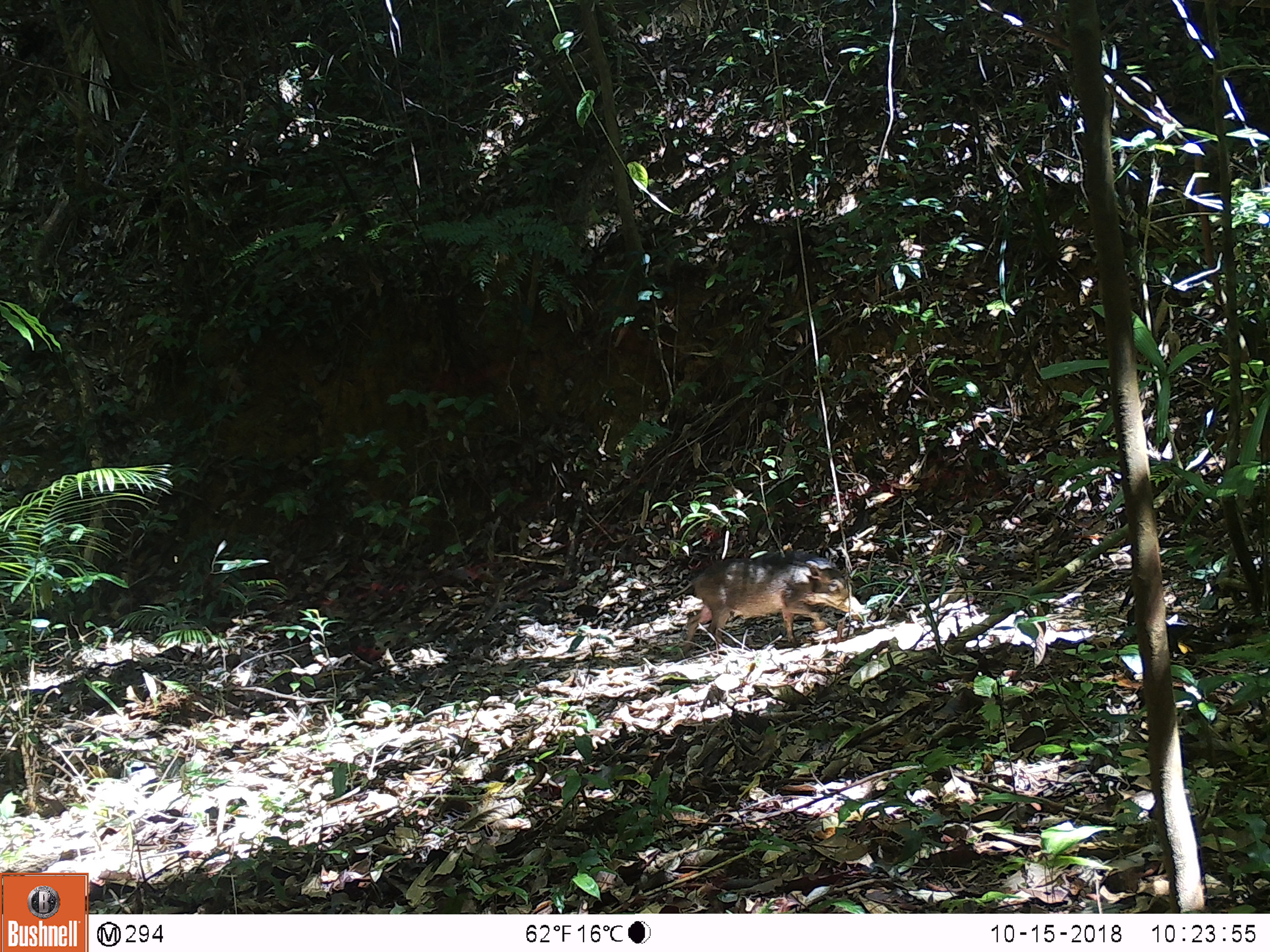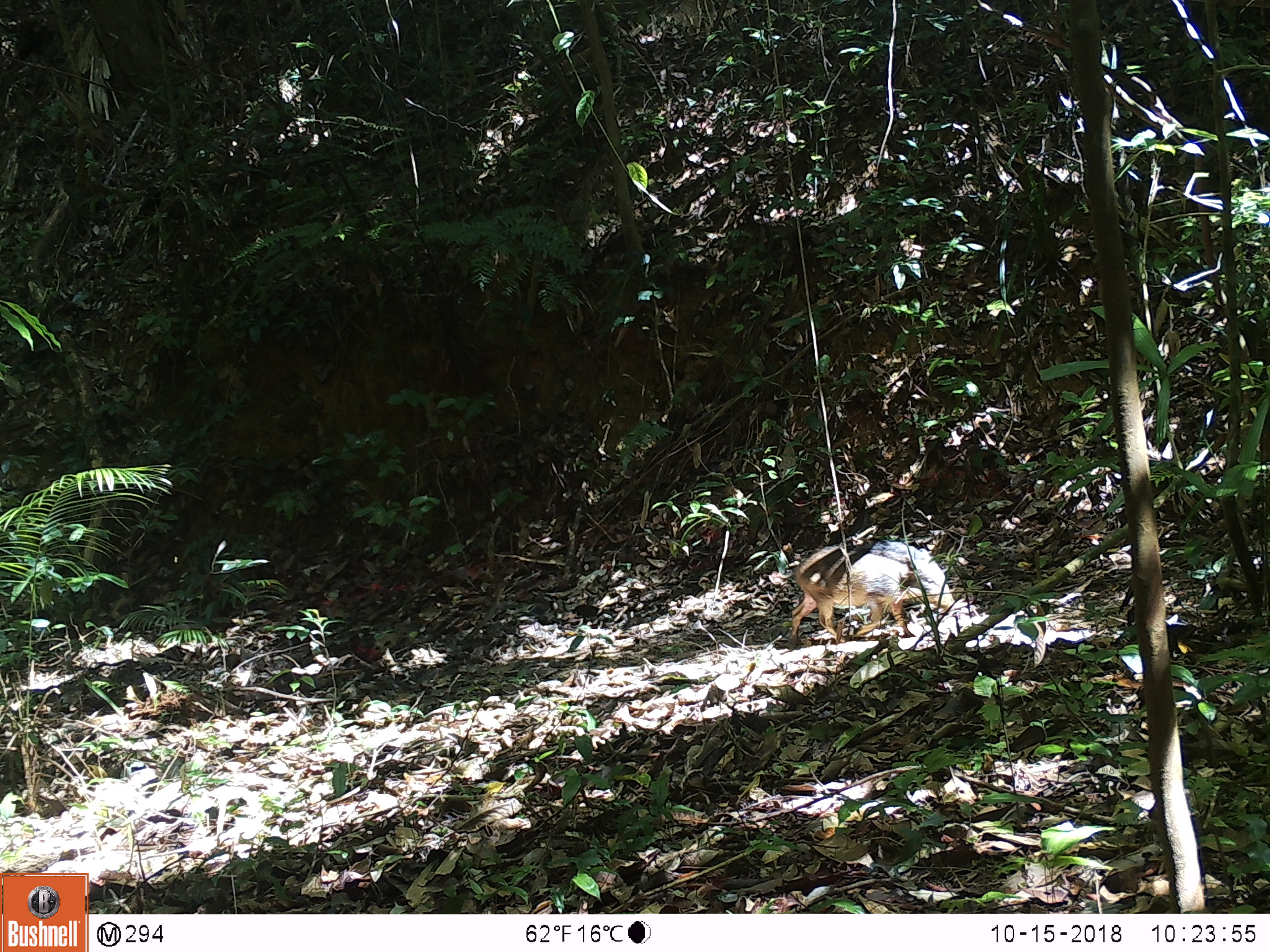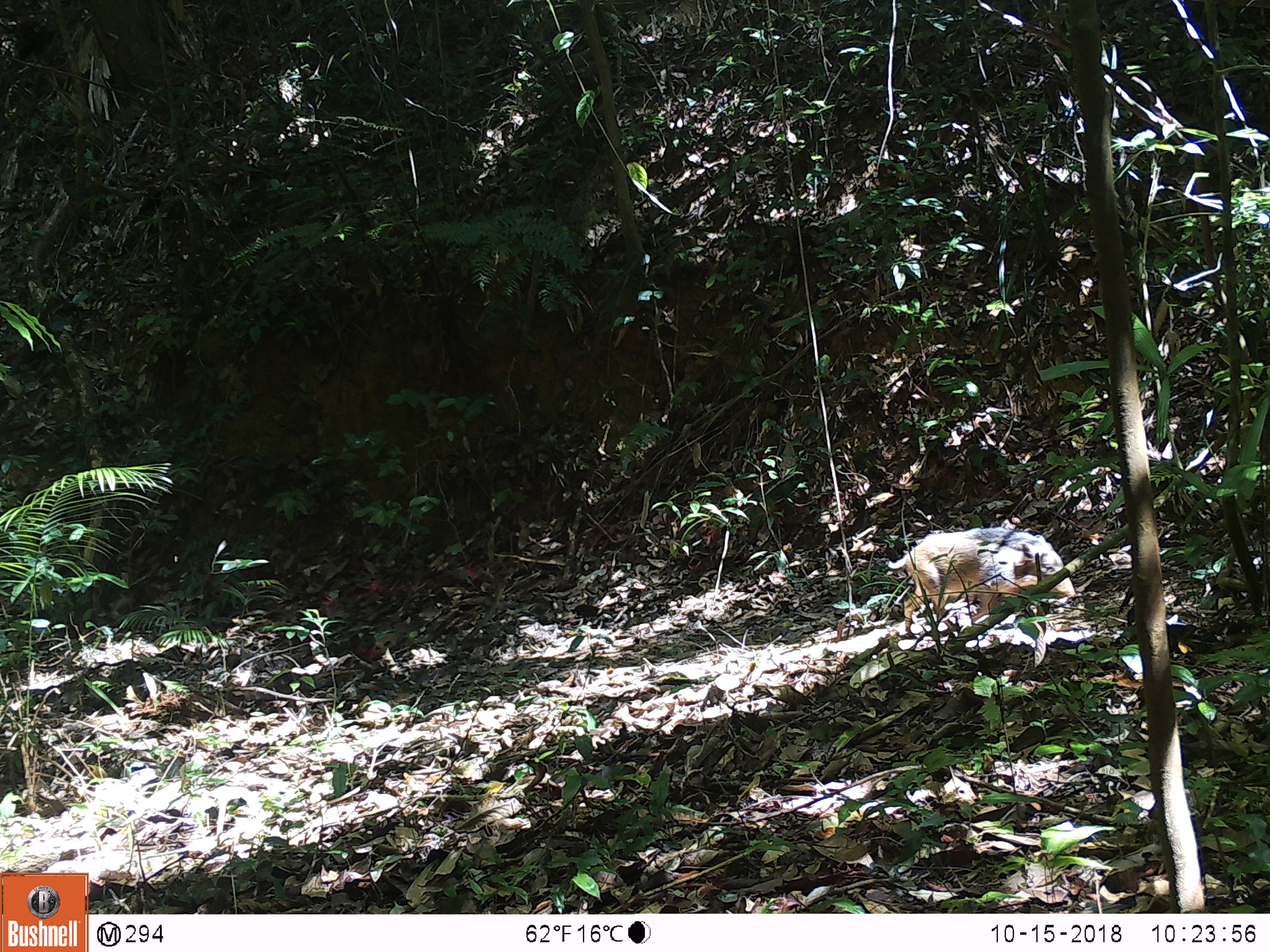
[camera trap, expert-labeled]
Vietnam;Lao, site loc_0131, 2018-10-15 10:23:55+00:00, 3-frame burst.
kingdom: Animalia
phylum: Chordata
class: Mammalia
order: Artiodactyla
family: Suidae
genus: Sus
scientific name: Sus scrofa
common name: eurasian wild pig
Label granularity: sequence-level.